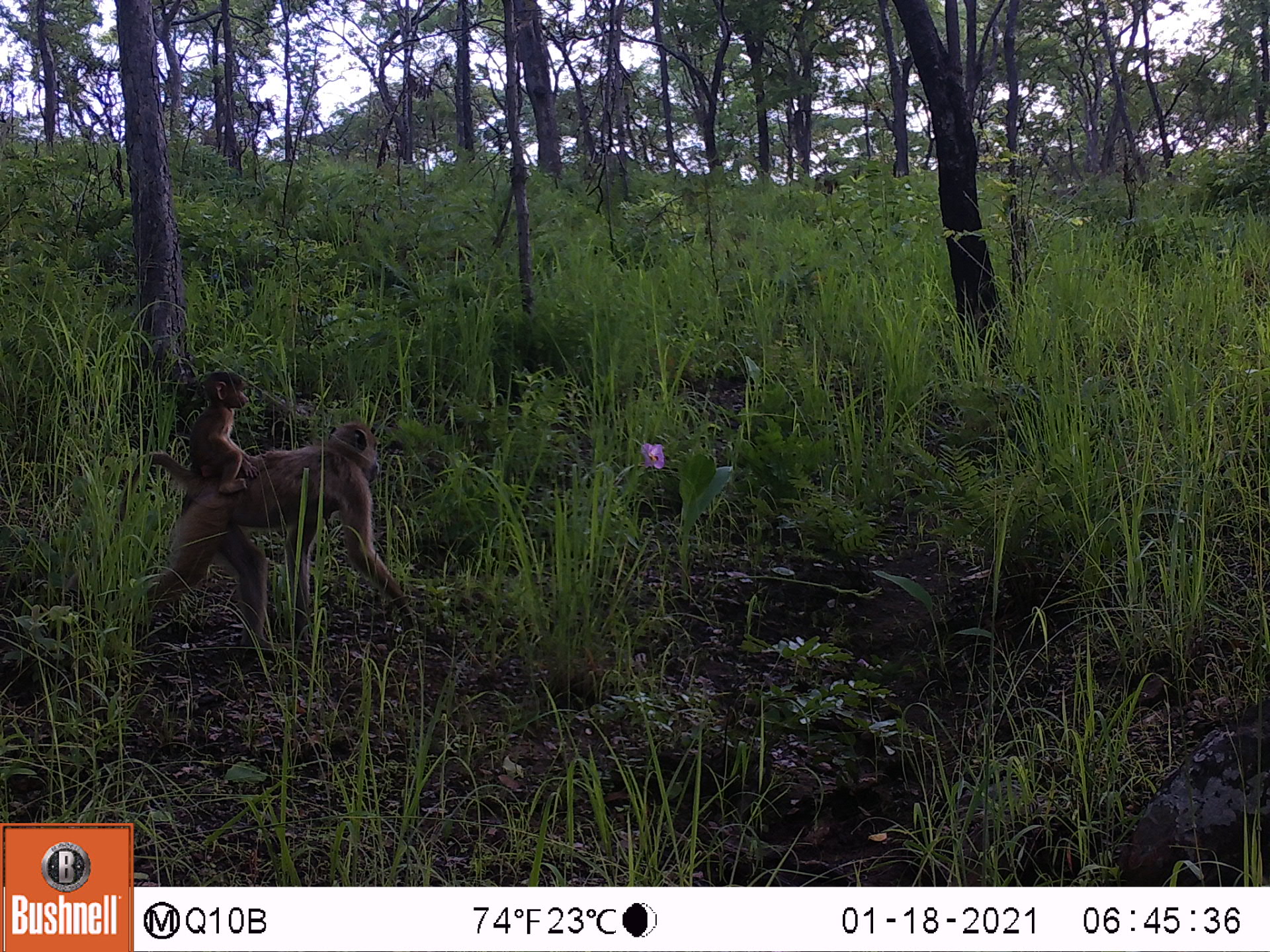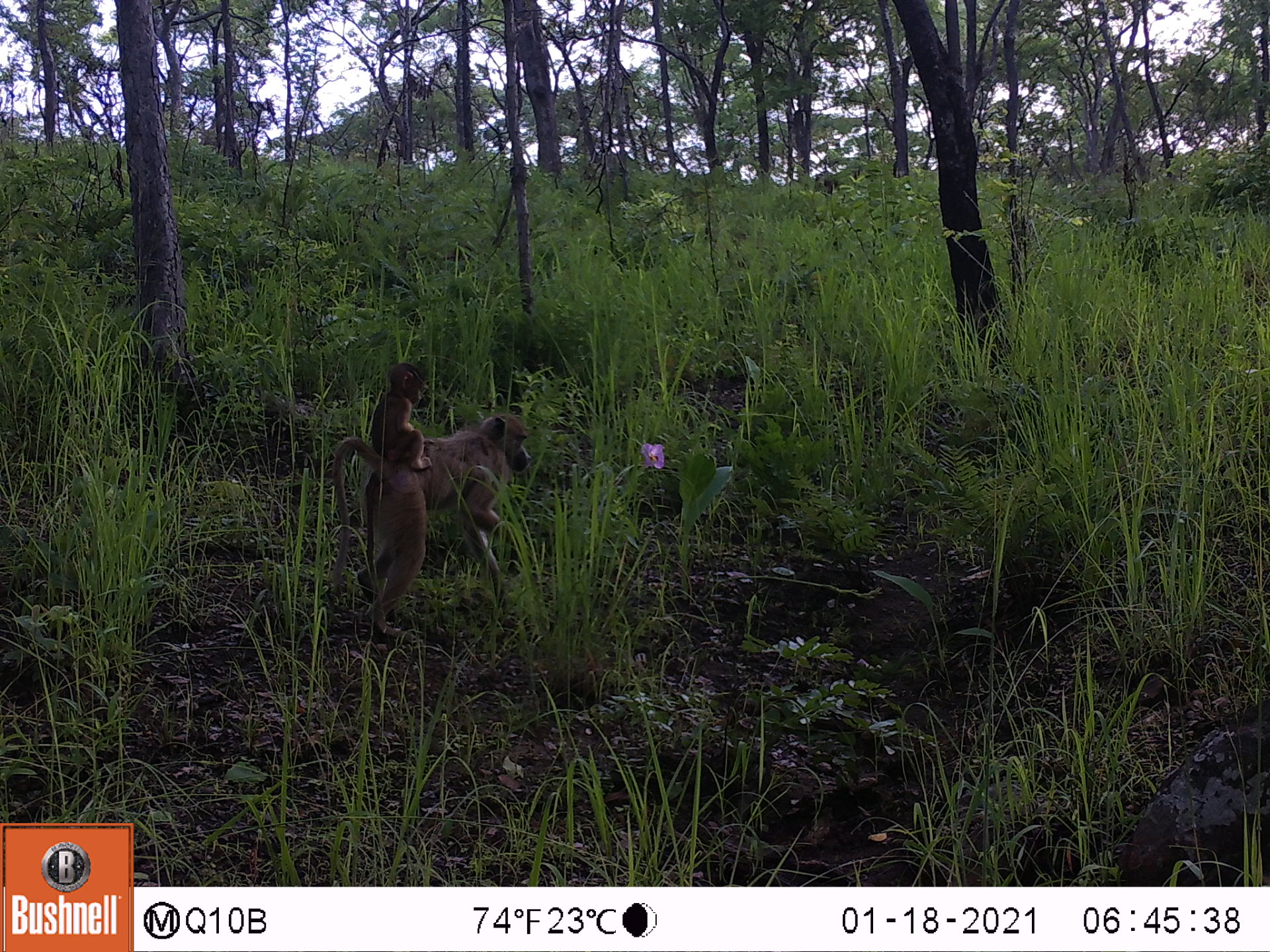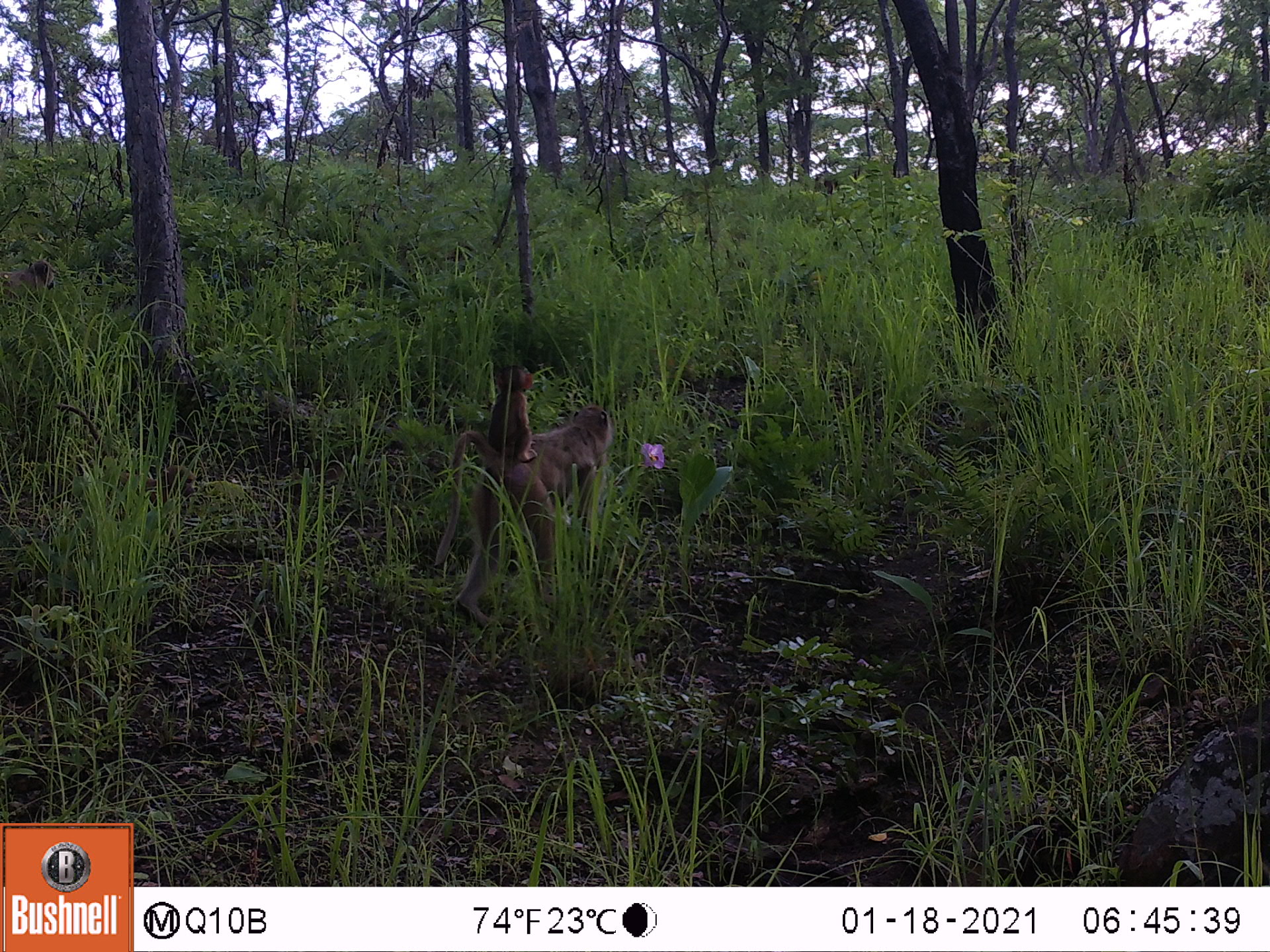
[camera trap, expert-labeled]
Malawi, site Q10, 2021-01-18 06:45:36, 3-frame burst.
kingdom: Animalia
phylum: Chordata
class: Mammalia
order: Primates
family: Cercopithecidae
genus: Papio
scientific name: Papio cynocephalus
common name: yellow baboon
Yellow baboon (Papio cynocephalus), count 2.